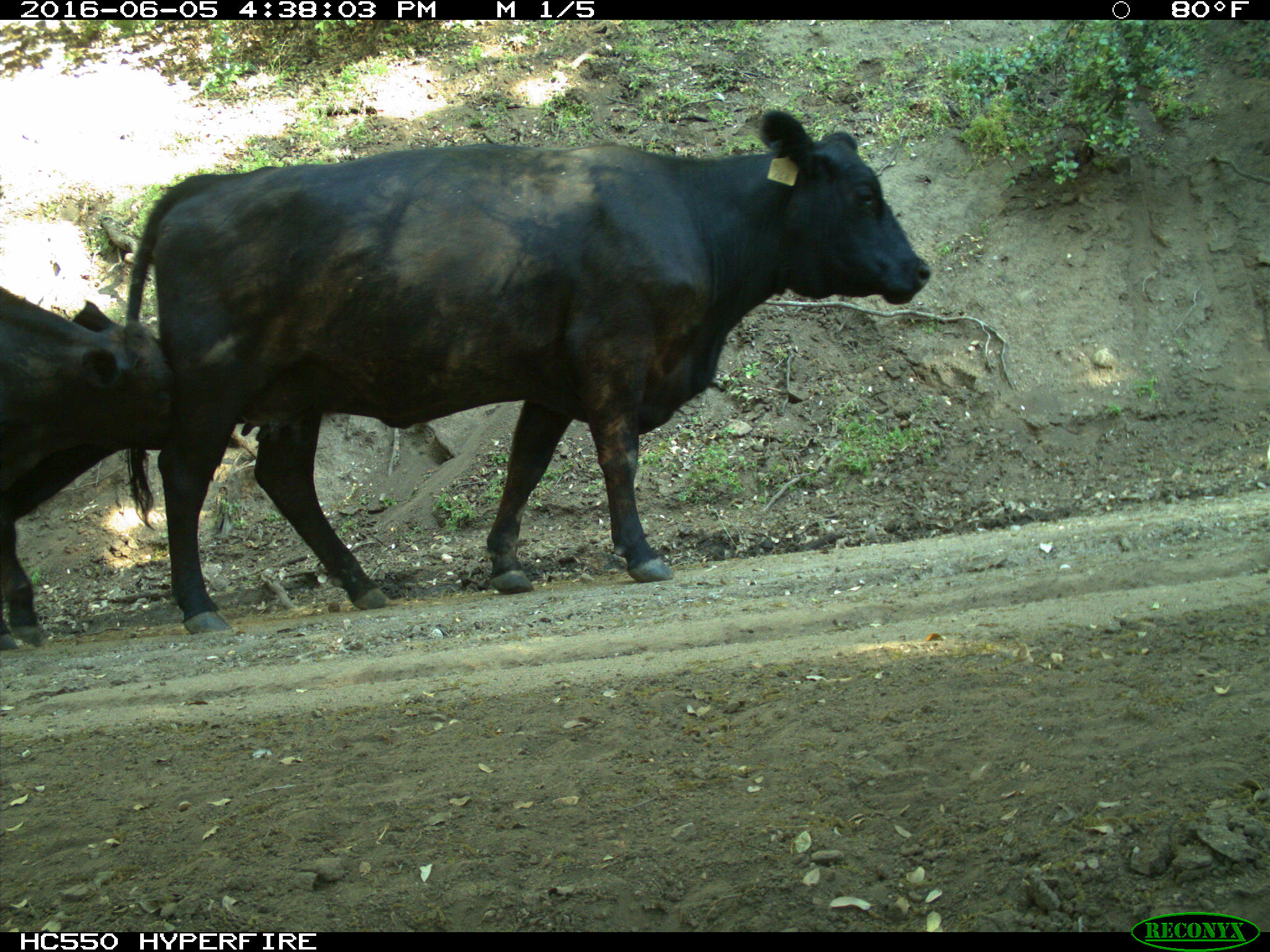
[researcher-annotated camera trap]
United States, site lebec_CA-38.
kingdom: Animalia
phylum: Chordata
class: Mammalia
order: Artiodactyla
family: Bovidae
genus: Bos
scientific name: Bos taurus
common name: domestic cow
Bos taurus (domestic cow).